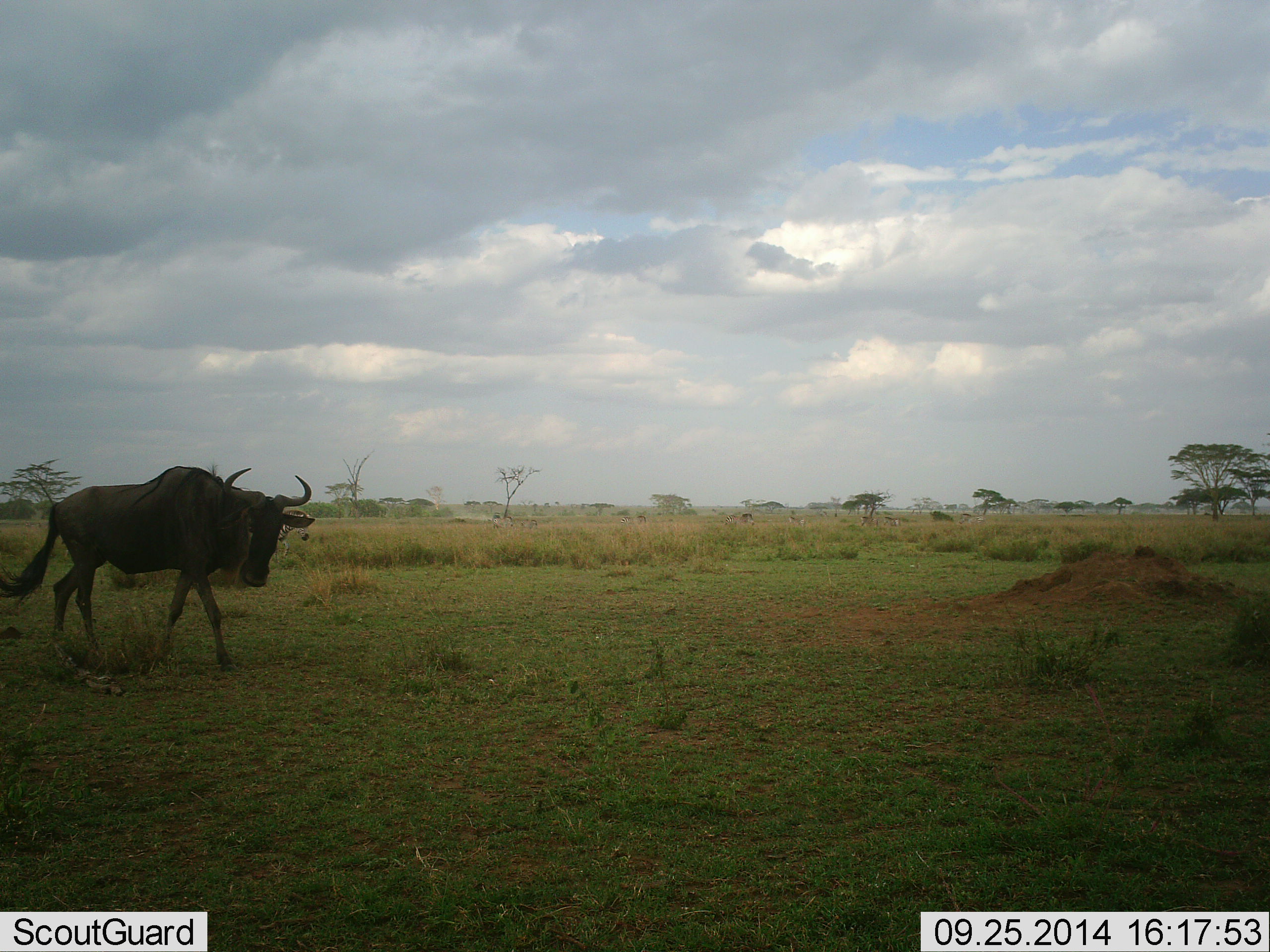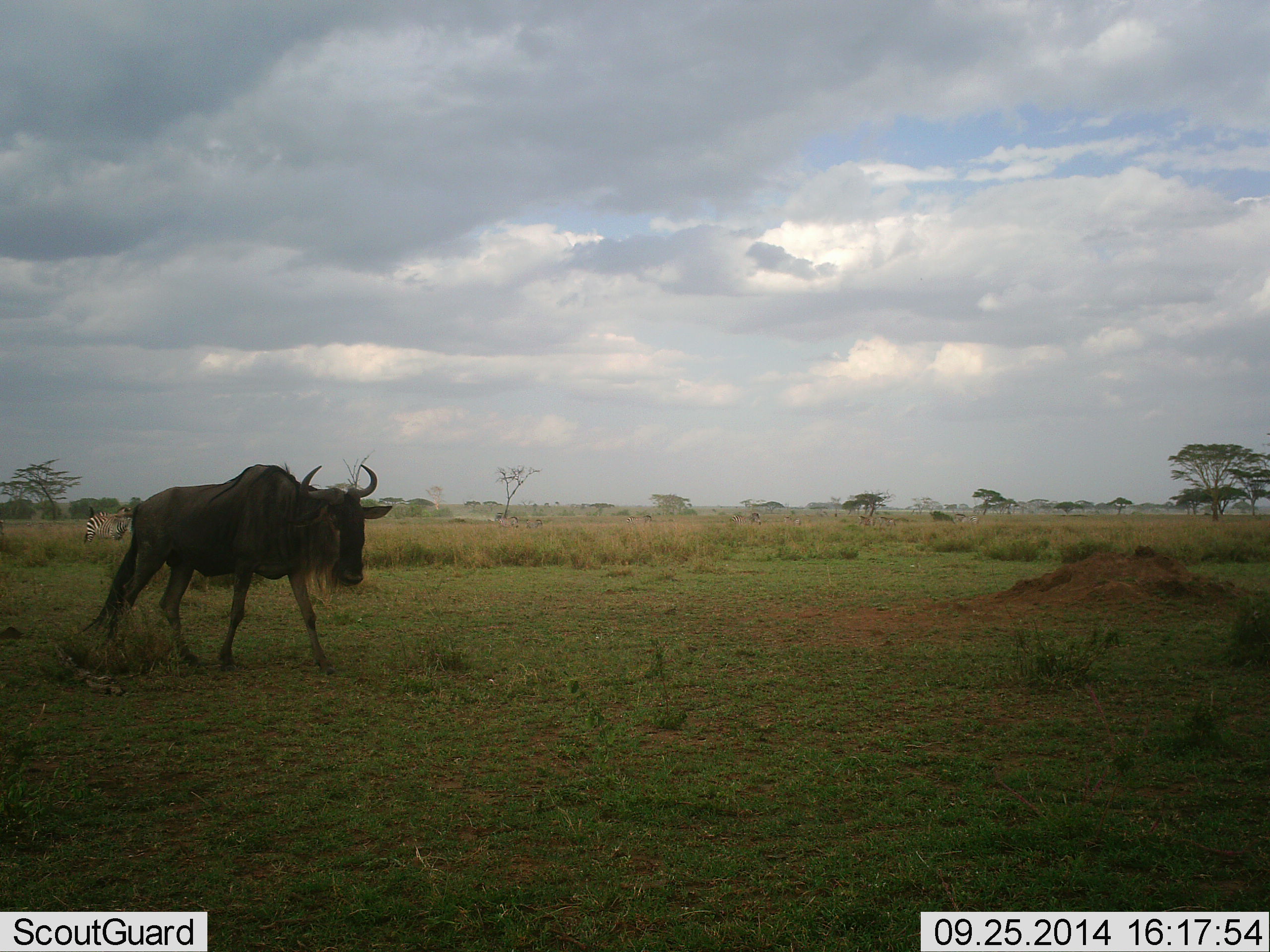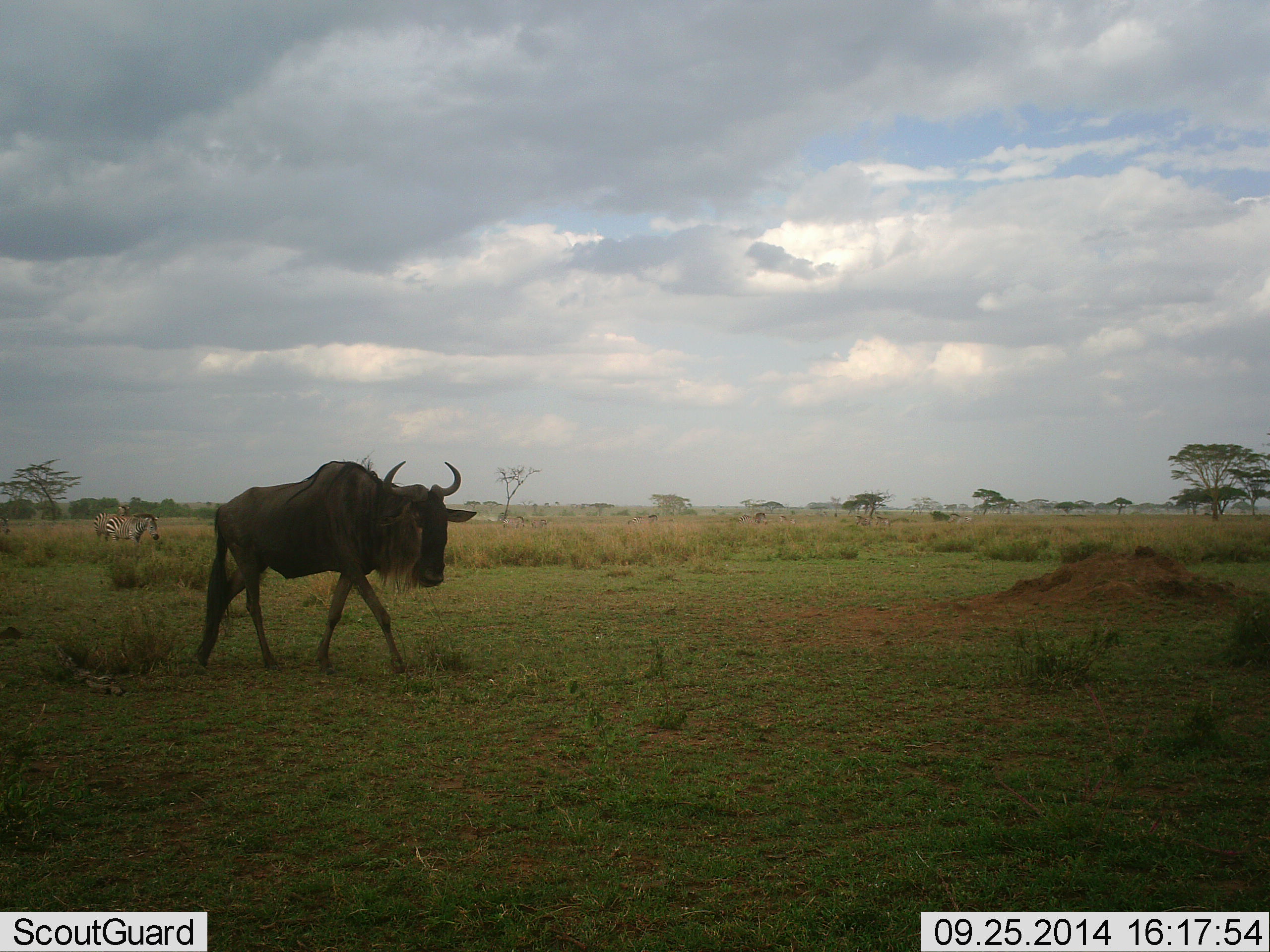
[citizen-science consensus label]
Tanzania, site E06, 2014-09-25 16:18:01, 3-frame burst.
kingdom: Animalia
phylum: Chordata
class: Mammalia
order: Artiodactyla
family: Bovidae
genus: Connochaetes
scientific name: Connochaetes taurinus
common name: blue wildebeest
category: wildebeest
Wildebeest (blue wildebeest) (Connochaetes taurinus), count 1. Behavior (volunteer vote fractions): standing 7%, resting 0%, moving 93%, interacting 0%. Young present (vote fraction): 0%. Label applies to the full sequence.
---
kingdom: Animalia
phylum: Chordata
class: Mammalia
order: Perissodactyla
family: Equidae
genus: Equus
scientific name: Equus quagga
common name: plains zebra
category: zebra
Zebra (plains zebra) (Equus quagga), count 8. Behavior (volunteer vote fractions): standing 20%, resting 0%, moving 70%, interacting 0%. Young present (vote fraction): 0%. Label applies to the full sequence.